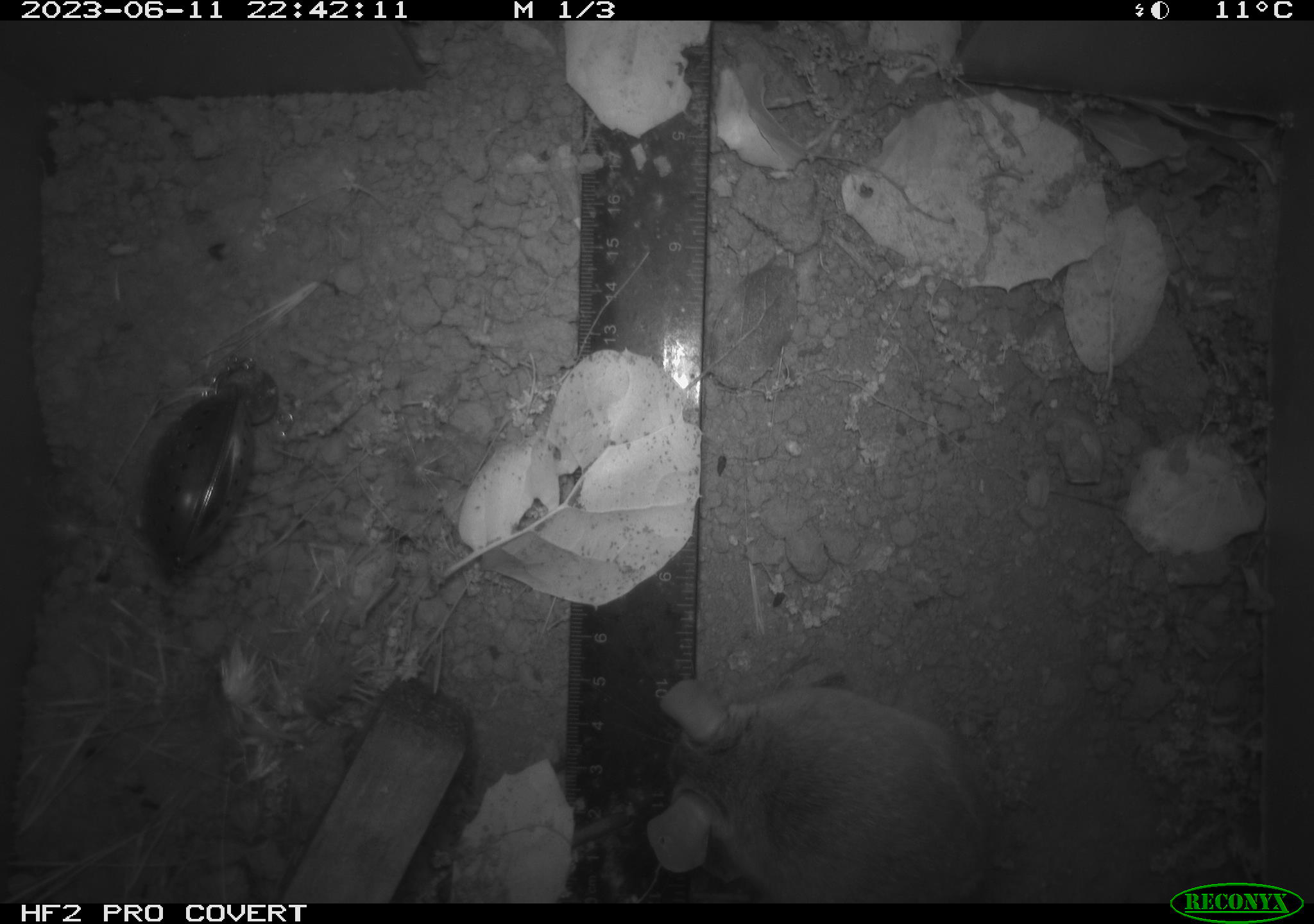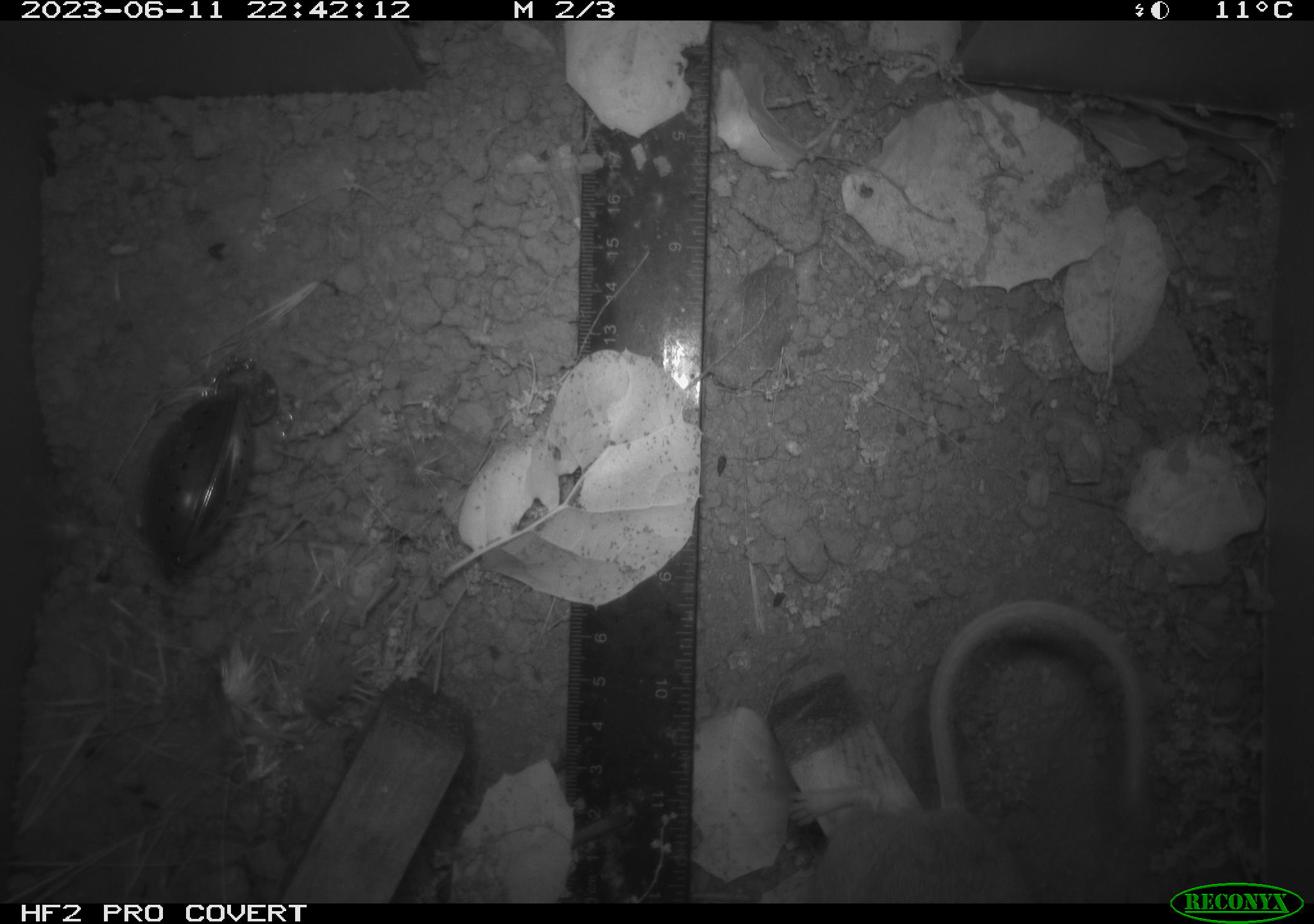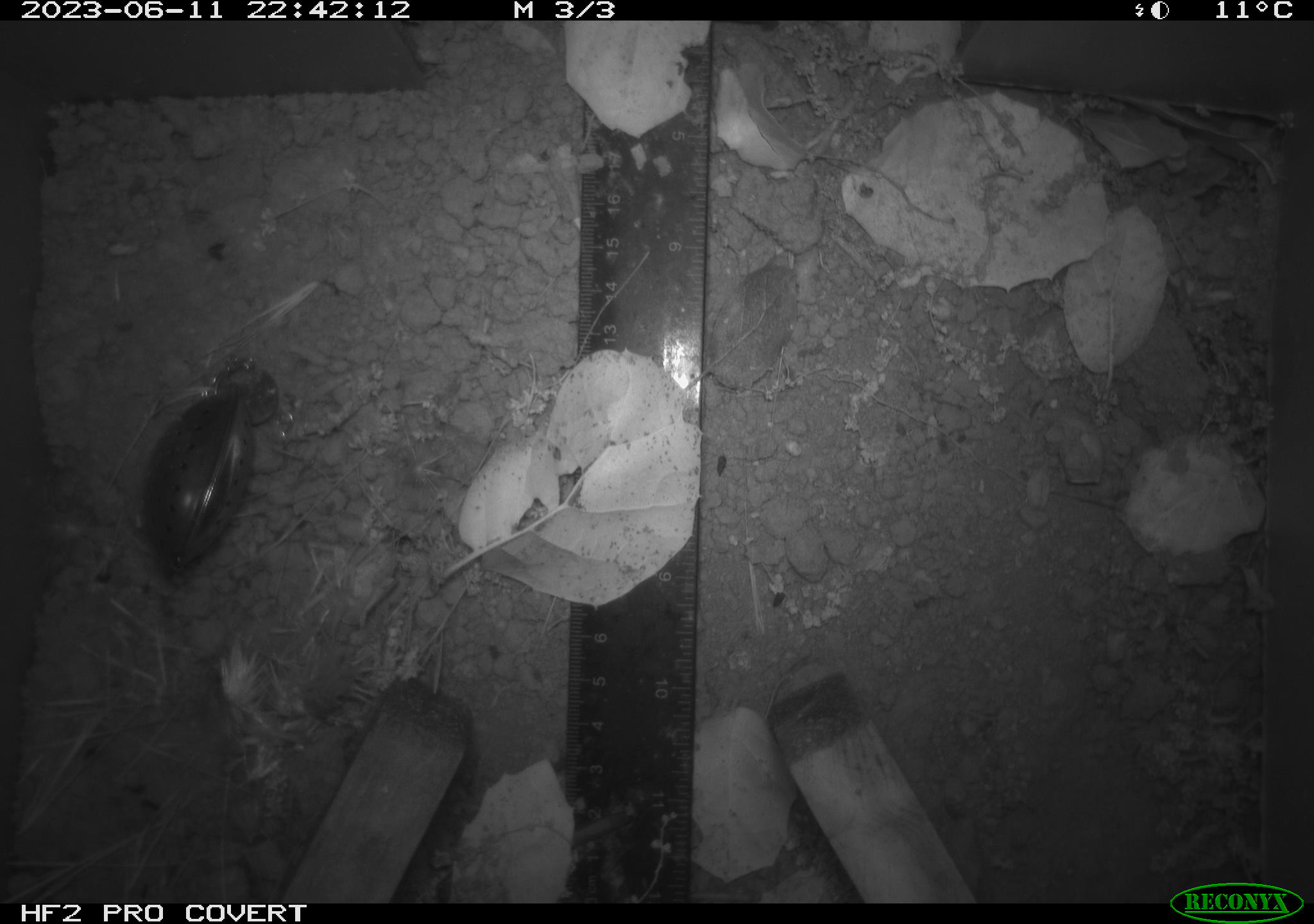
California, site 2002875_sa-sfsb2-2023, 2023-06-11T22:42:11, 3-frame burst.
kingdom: Animalia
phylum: Chordata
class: Mammalia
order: Rodentia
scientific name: Rodentia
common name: mouse species